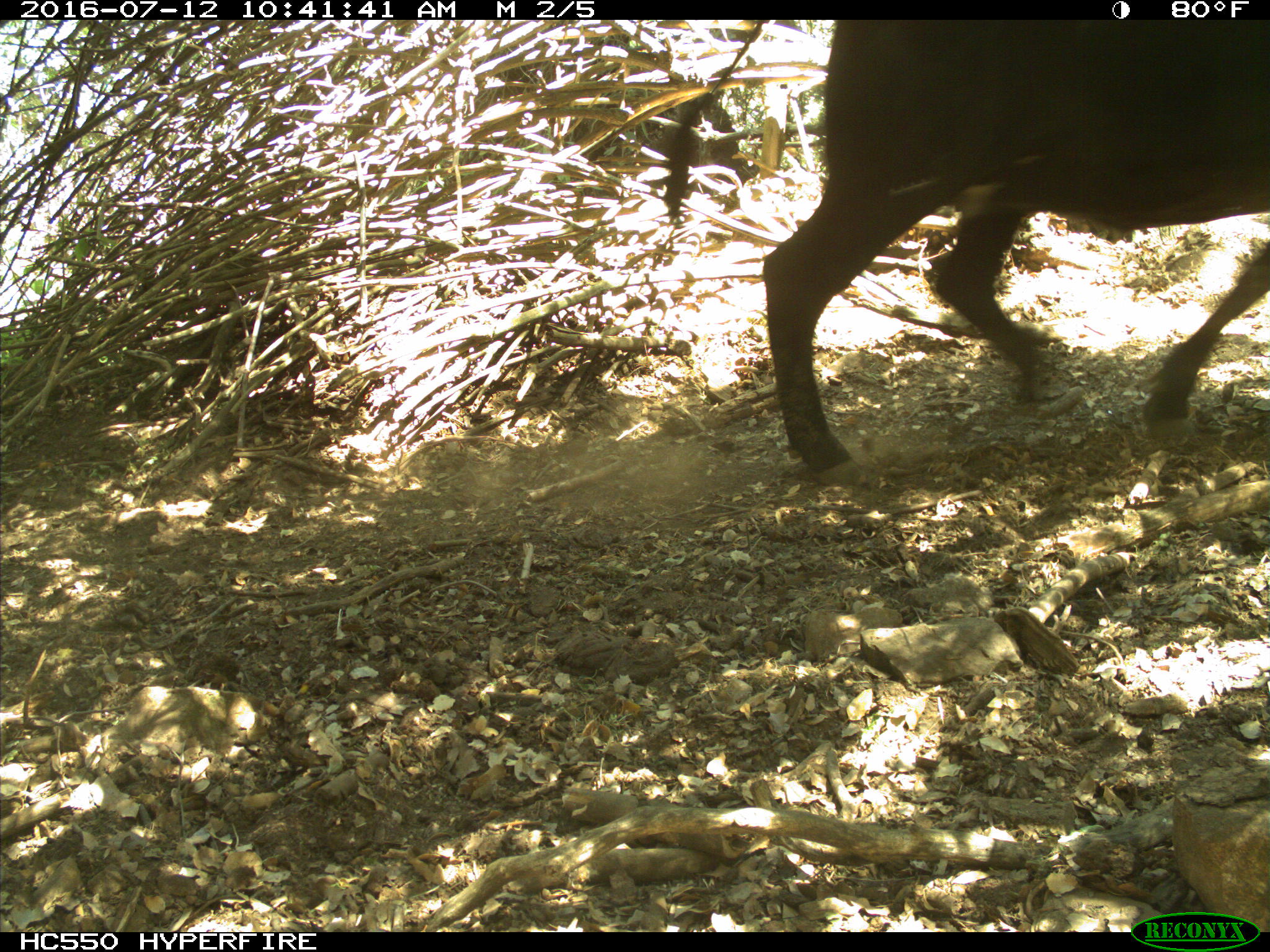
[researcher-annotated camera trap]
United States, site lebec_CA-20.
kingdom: Animalia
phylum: Chordata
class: Mammalia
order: Artiodactyla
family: Bovidae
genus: Bos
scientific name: Bos taurus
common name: domestic cow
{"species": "Bos taurus (domestic cow)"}